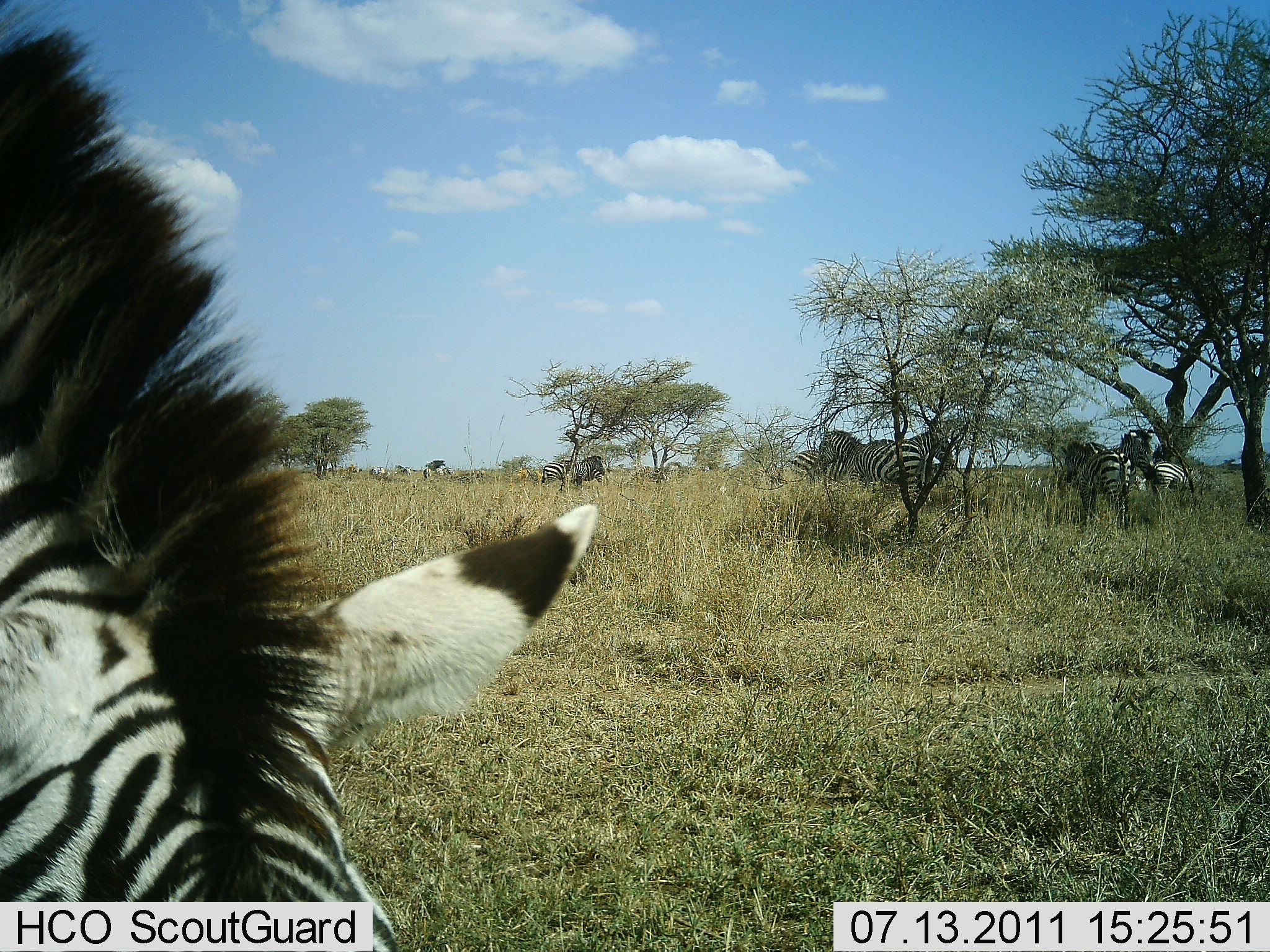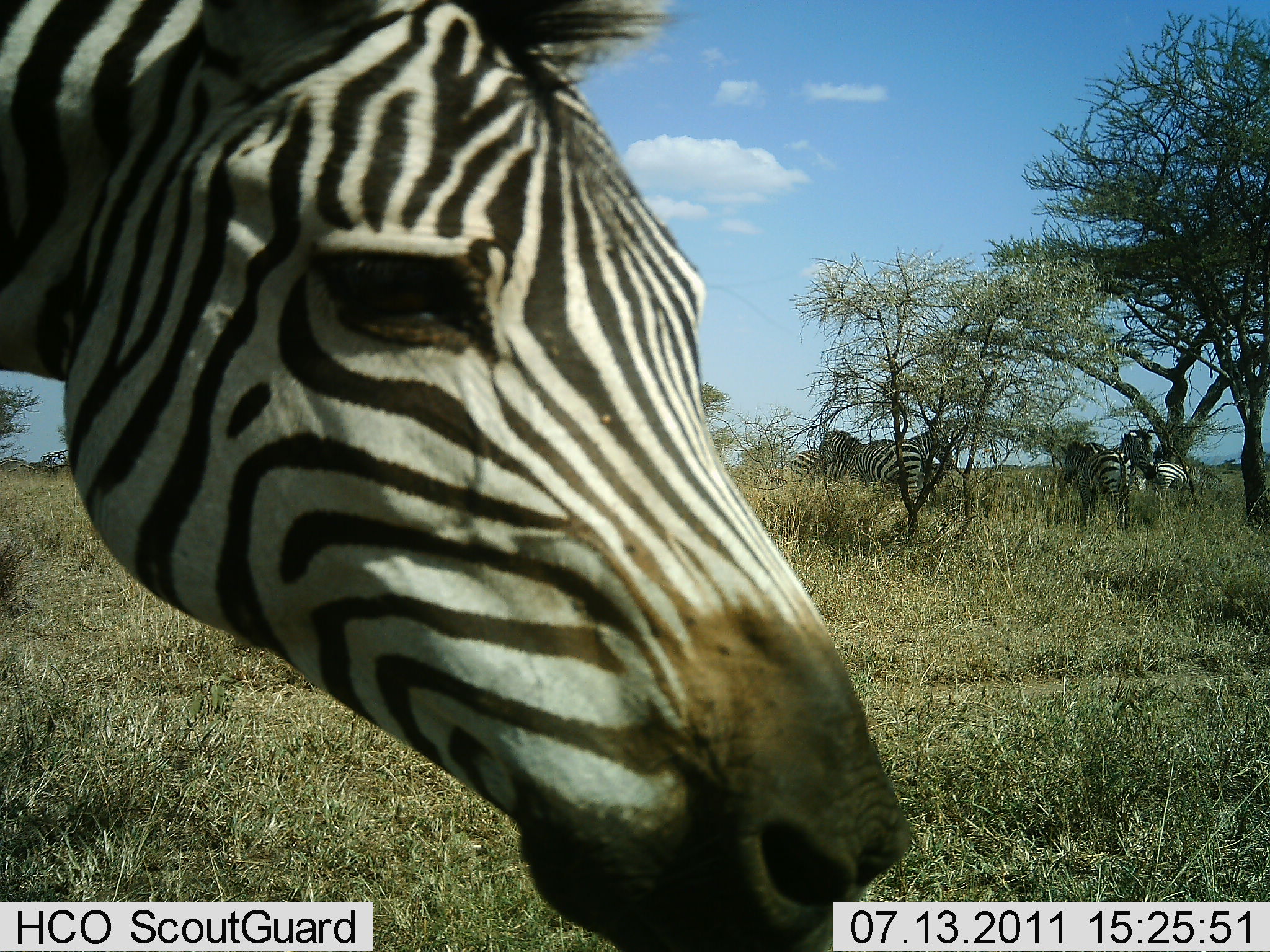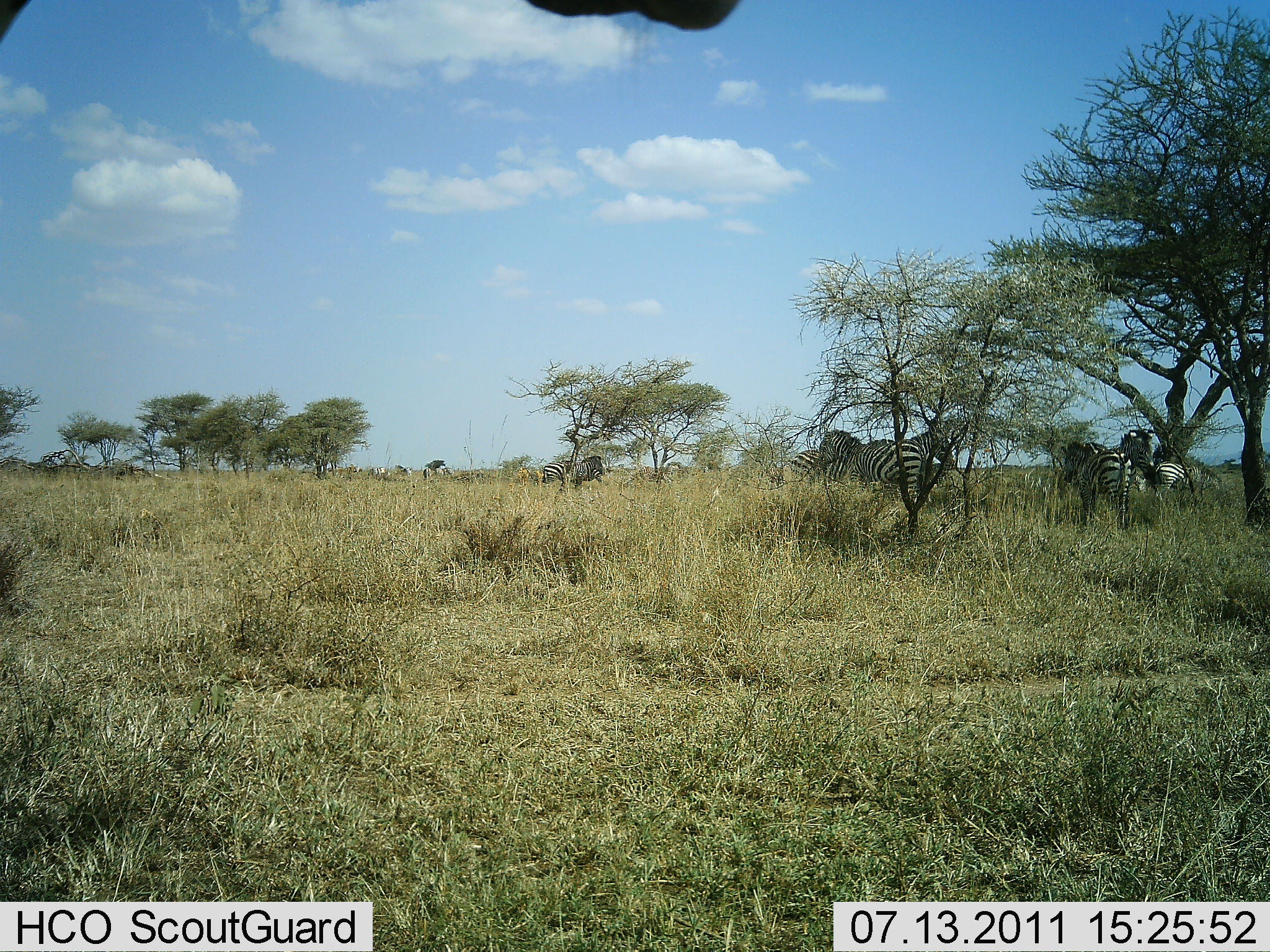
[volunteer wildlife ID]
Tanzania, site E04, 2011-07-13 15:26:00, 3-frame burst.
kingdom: Animalia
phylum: Chordata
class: Mammalia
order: Perissodactyla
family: Equidae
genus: Equus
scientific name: Equus quagga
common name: plains zebra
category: zebra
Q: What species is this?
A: Zebra (plains zebra) (Equus quagga).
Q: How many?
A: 9.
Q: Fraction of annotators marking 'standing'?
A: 73%.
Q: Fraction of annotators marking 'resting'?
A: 18%.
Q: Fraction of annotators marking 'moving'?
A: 27%.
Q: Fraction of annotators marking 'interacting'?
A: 9%.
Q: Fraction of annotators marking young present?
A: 0%.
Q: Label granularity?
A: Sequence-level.